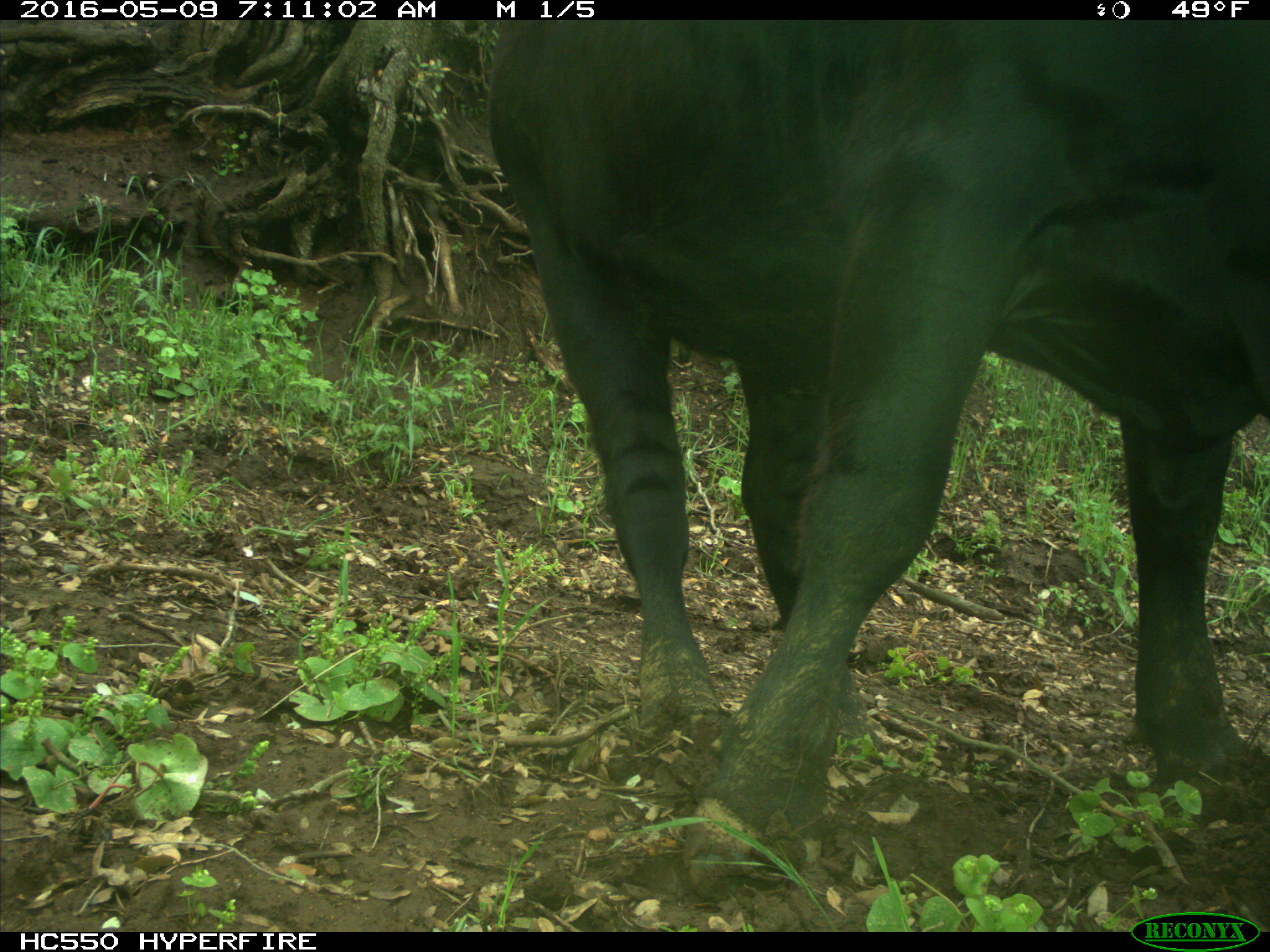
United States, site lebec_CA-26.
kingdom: Animalia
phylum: Chordata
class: Mammalia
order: Artiodactyla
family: Bovidae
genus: Bos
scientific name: Bos taurus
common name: domestic cow